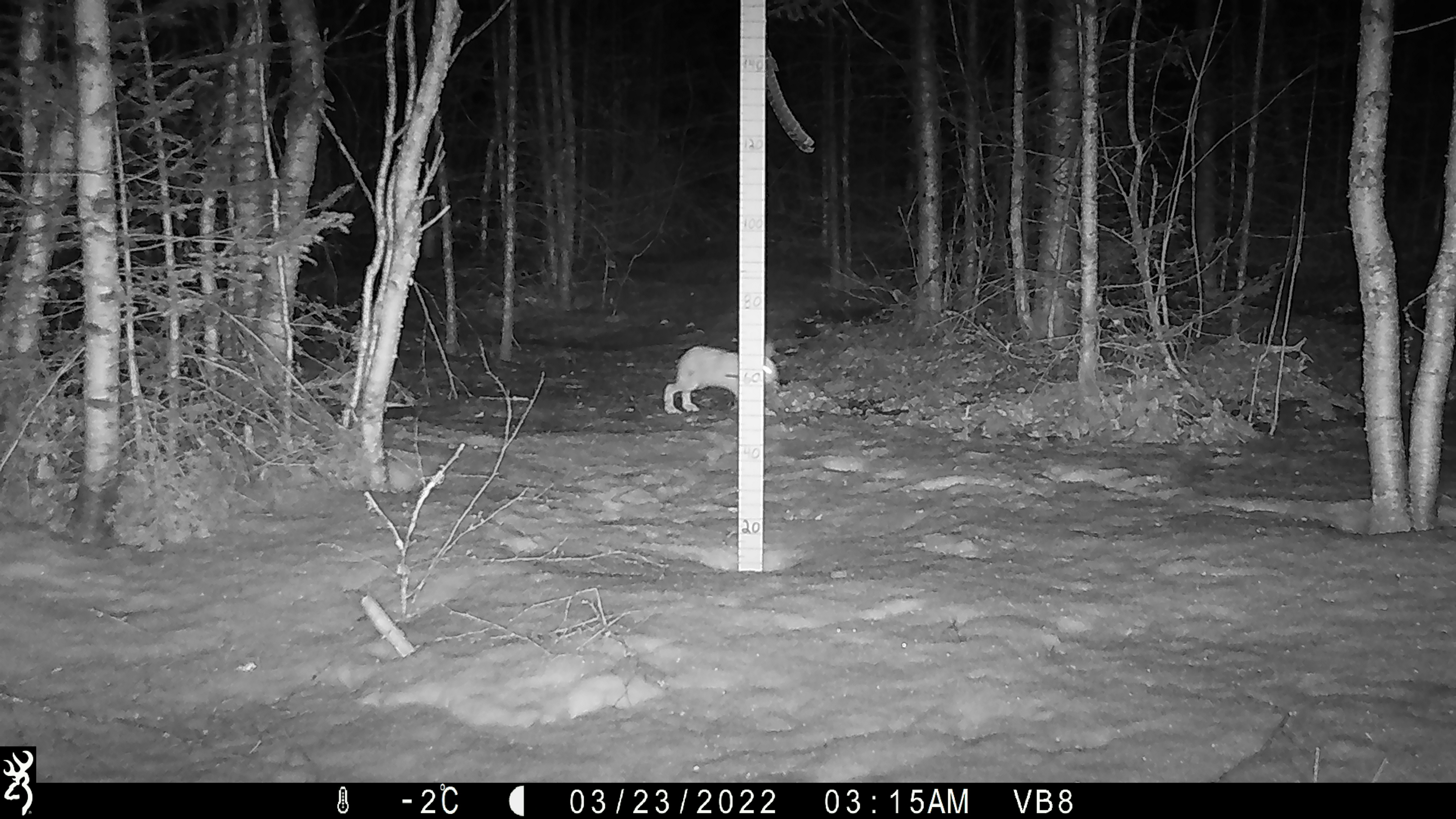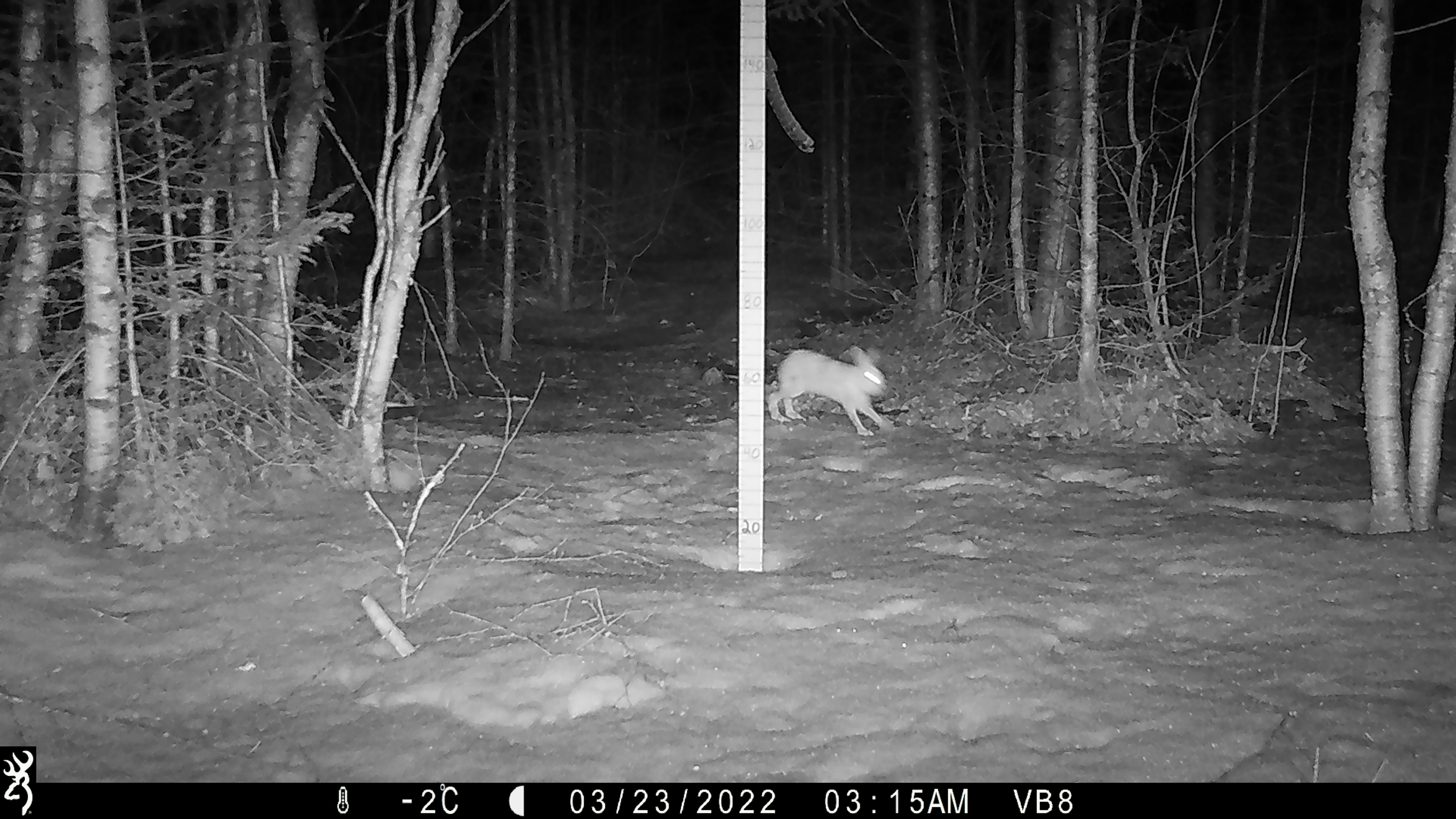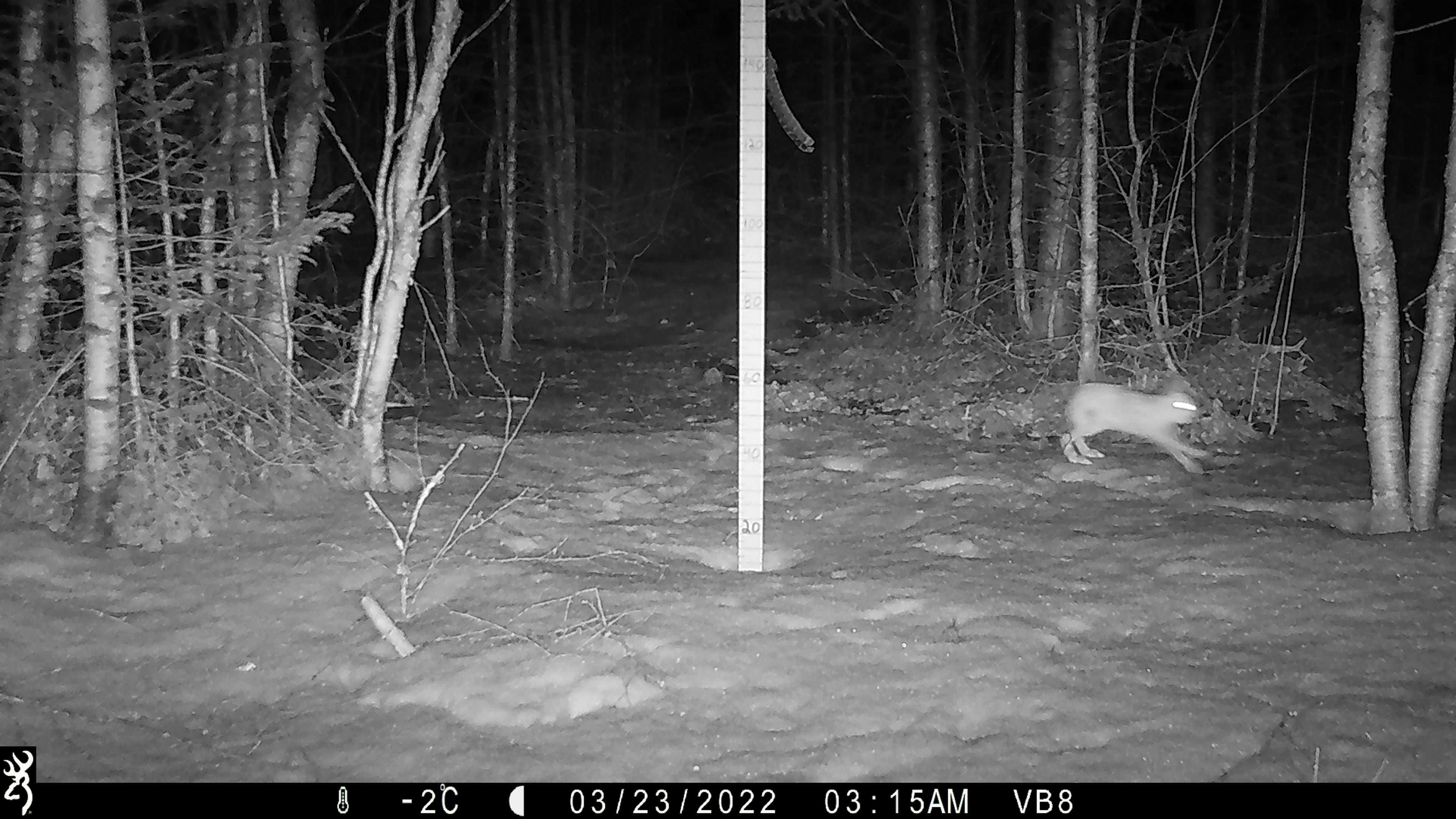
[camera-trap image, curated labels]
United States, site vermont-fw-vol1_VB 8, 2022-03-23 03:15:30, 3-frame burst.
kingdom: Animalia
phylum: Chordata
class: Mammalia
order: Lagomorpha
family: Leporidae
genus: Lepus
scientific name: Lepus americanus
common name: snowshoe hare